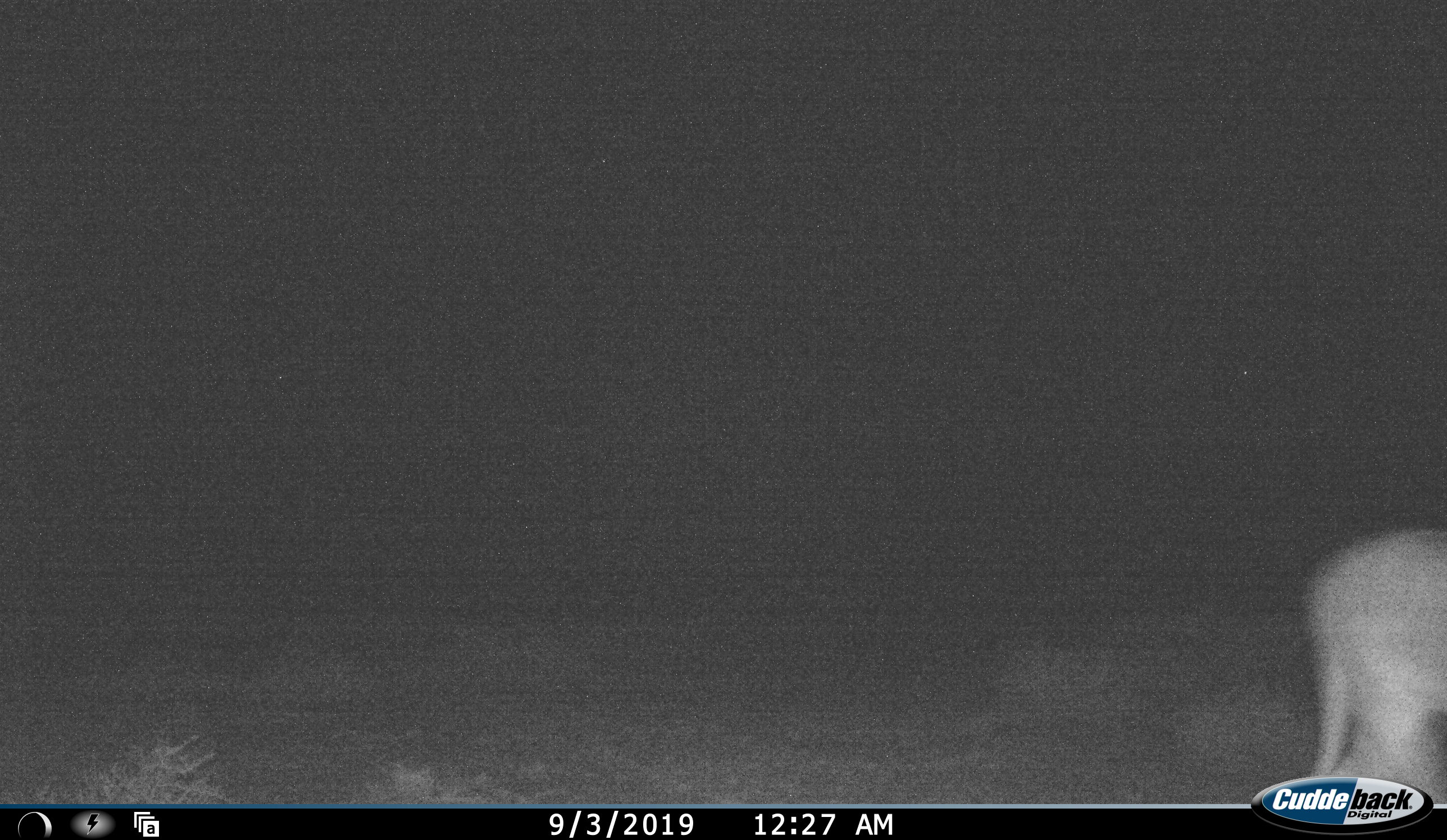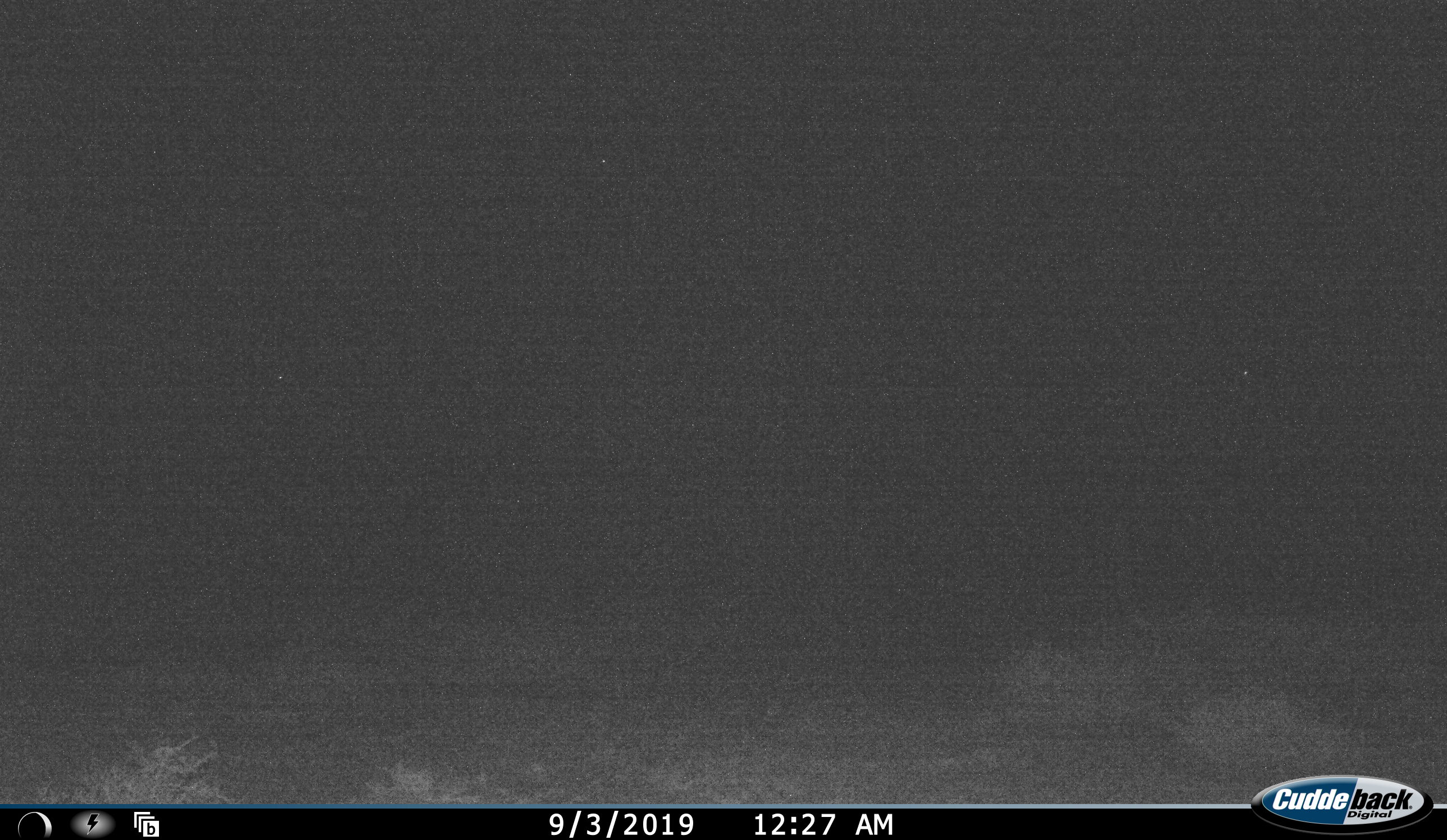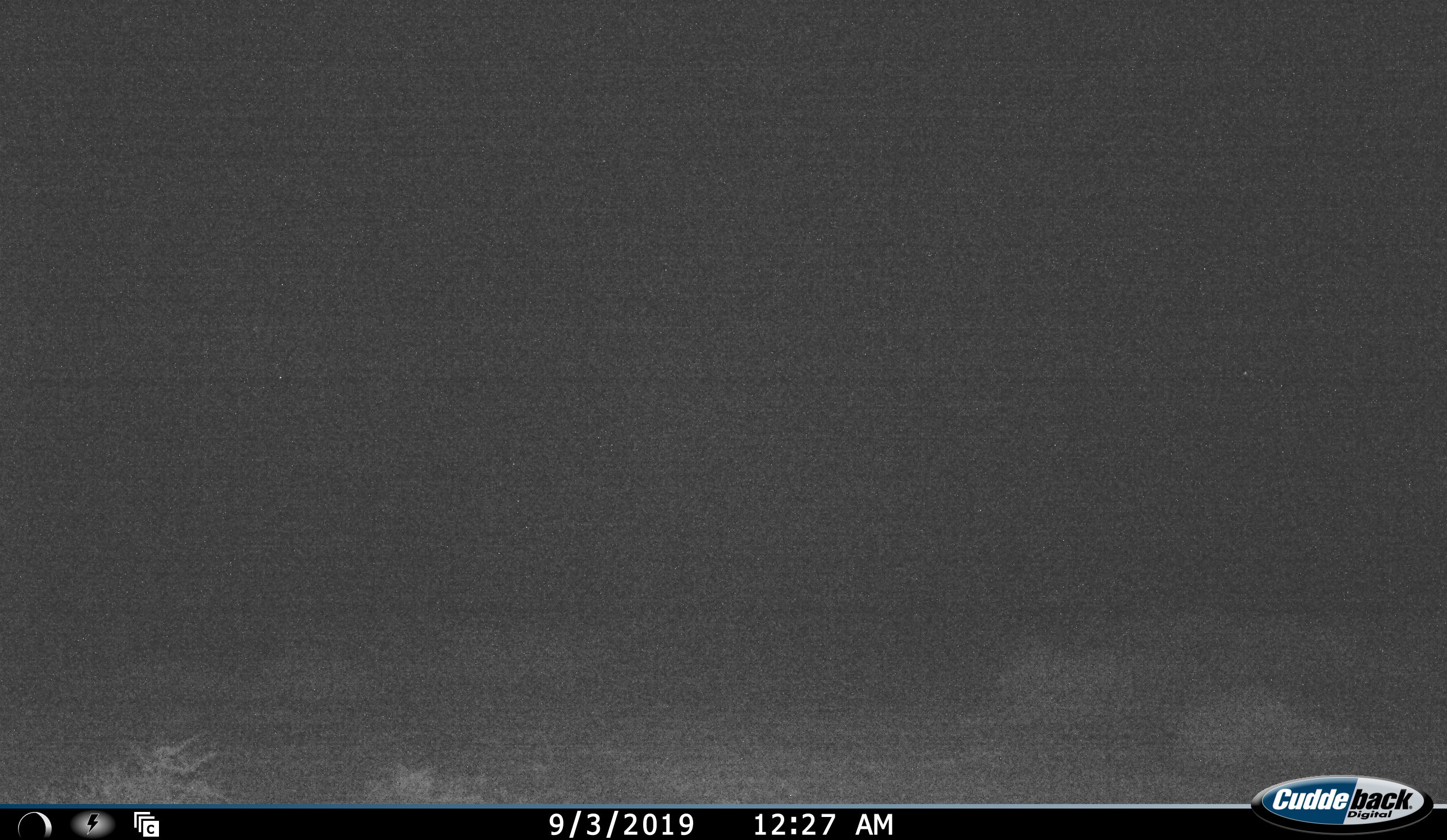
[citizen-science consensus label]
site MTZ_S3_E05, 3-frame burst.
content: unidentified animal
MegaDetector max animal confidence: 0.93